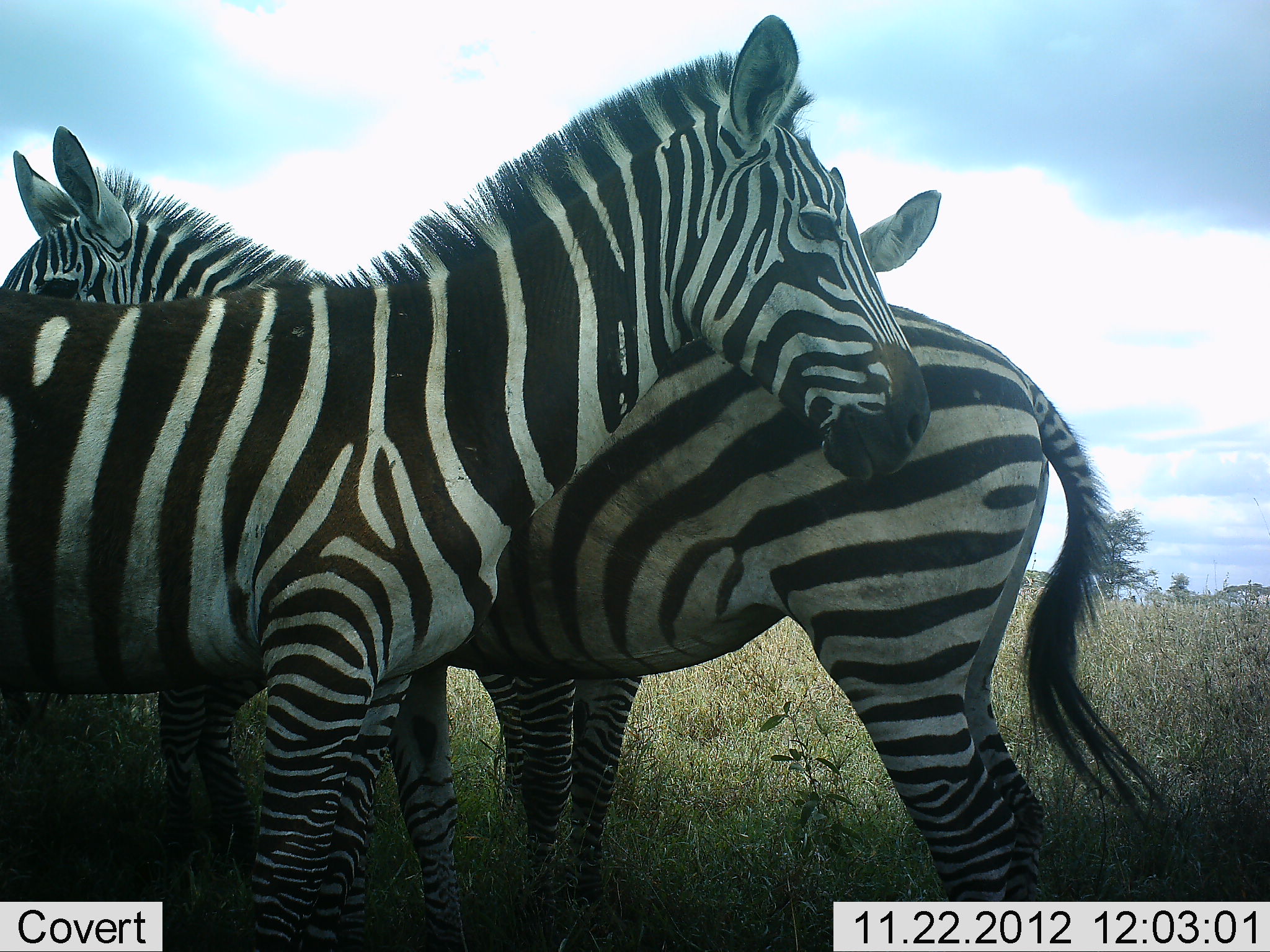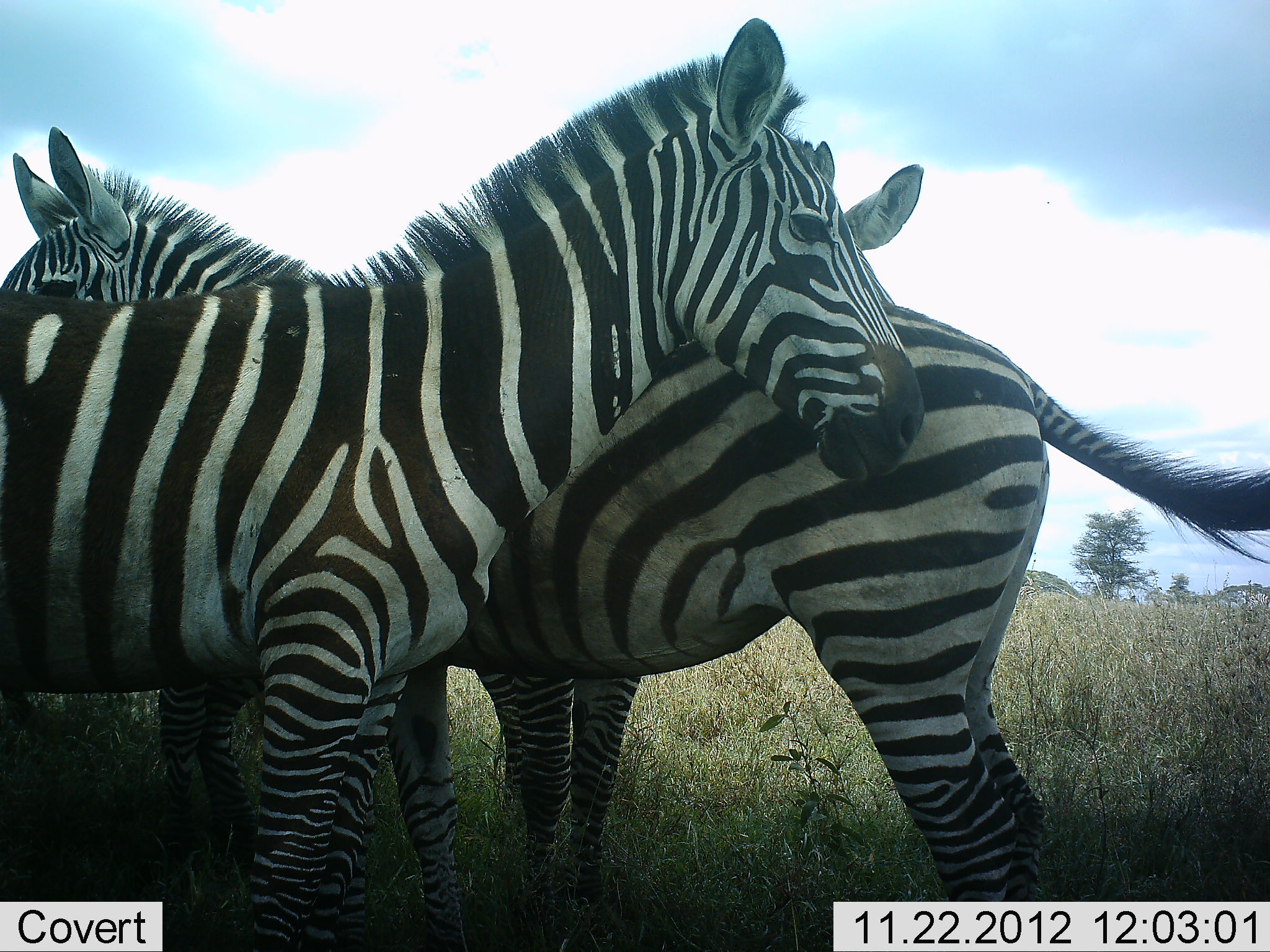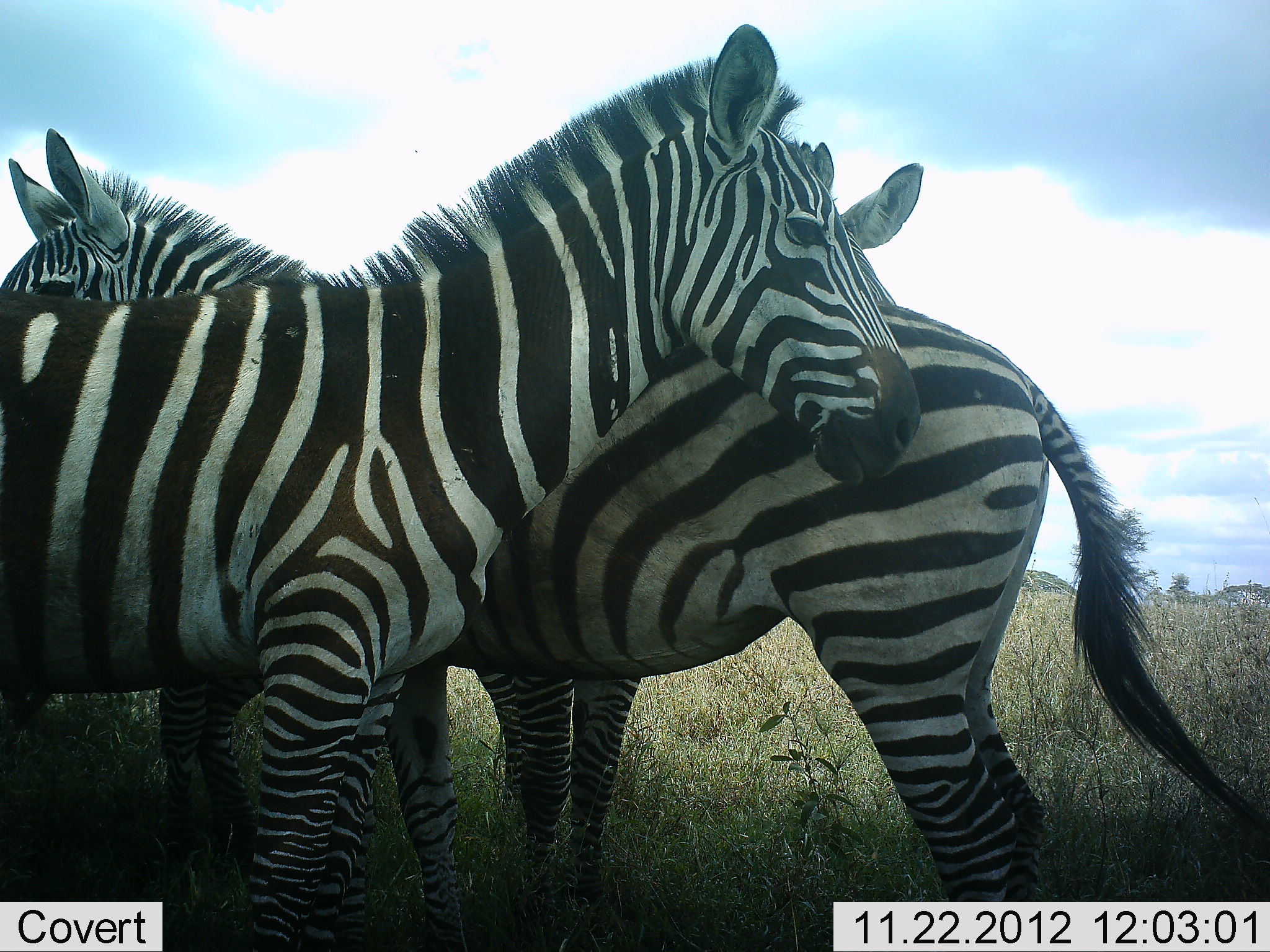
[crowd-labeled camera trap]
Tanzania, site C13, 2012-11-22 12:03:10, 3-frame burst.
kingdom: Animalia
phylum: Chordata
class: Mammalia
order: Perissodactyla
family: Equidae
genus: Equus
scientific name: Equus quagga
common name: plains zebra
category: zebra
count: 3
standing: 90%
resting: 10%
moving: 0%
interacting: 10%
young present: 10%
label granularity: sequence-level